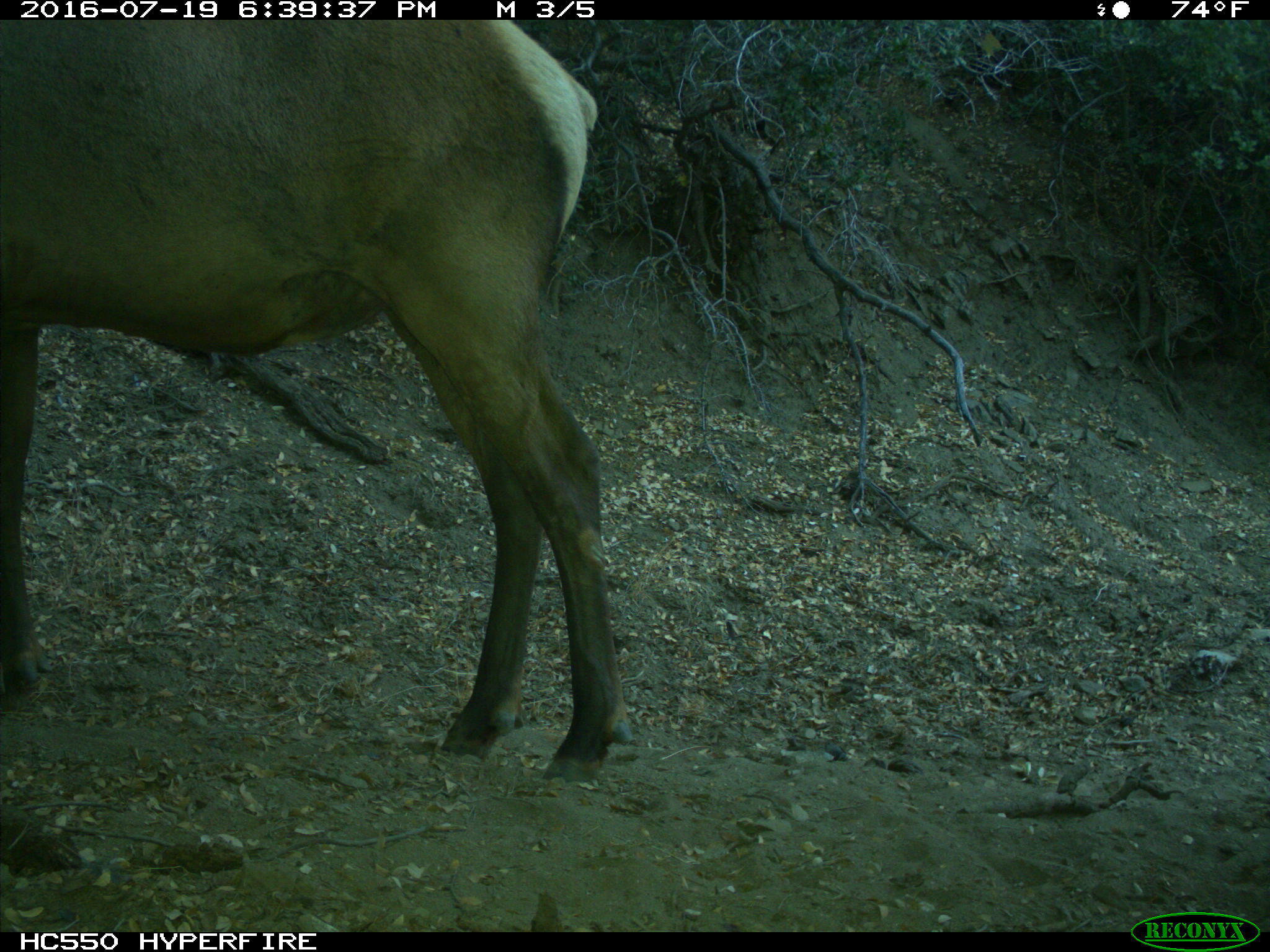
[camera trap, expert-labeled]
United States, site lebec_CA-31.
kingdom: Animalia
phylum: Chordata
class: Mammalia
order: Artiodactyla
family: Cervidae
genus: Cervus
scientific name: Cervus canadensis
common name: elk